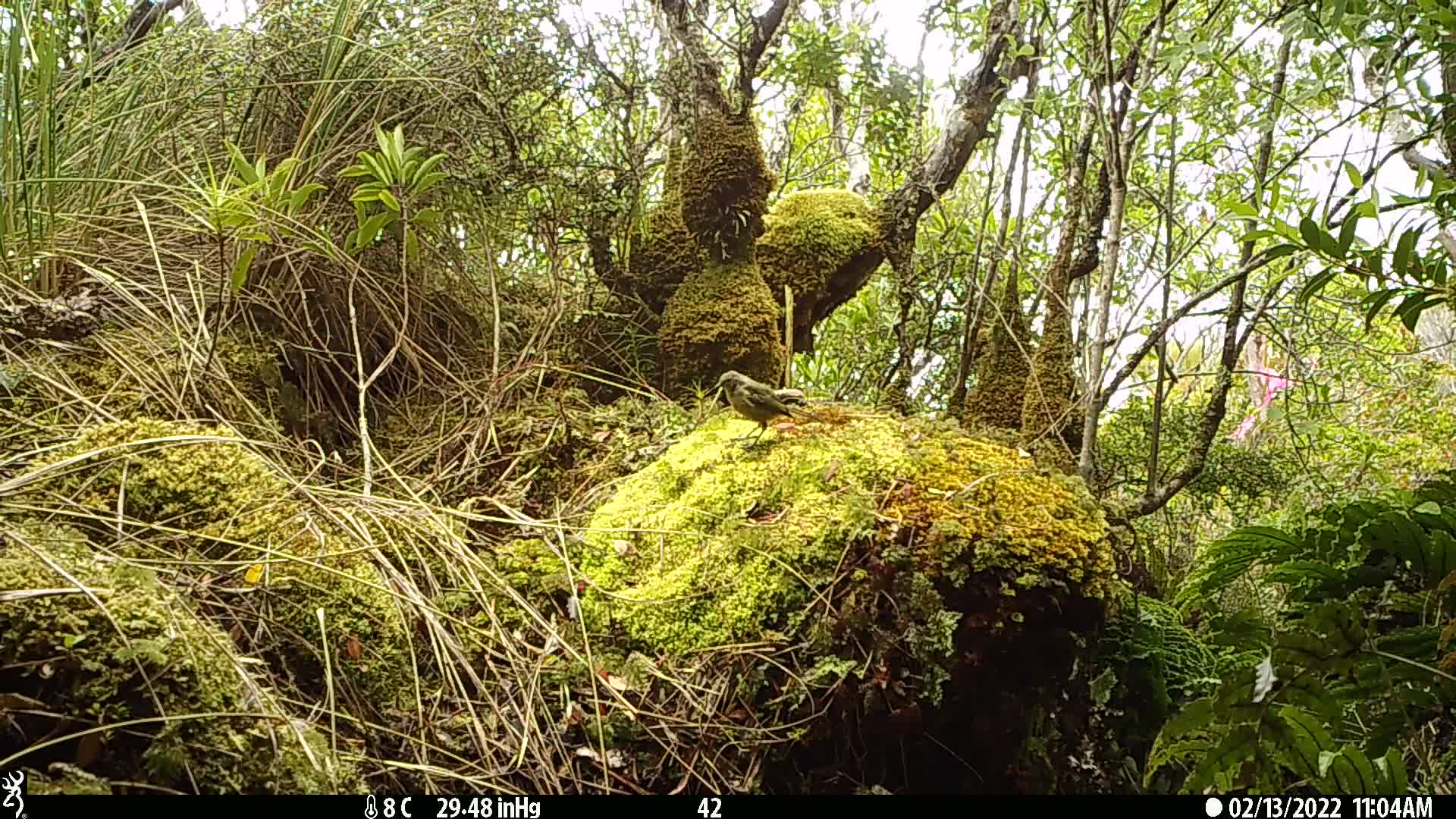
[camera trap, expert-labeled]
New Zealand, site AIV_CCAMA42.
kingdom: Animalia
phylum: Chordata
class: Aves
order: Passeriformes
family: Meliphagidae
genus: Anthornis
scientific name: Anthornis melanura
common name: new zealand bellbird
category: bellbird